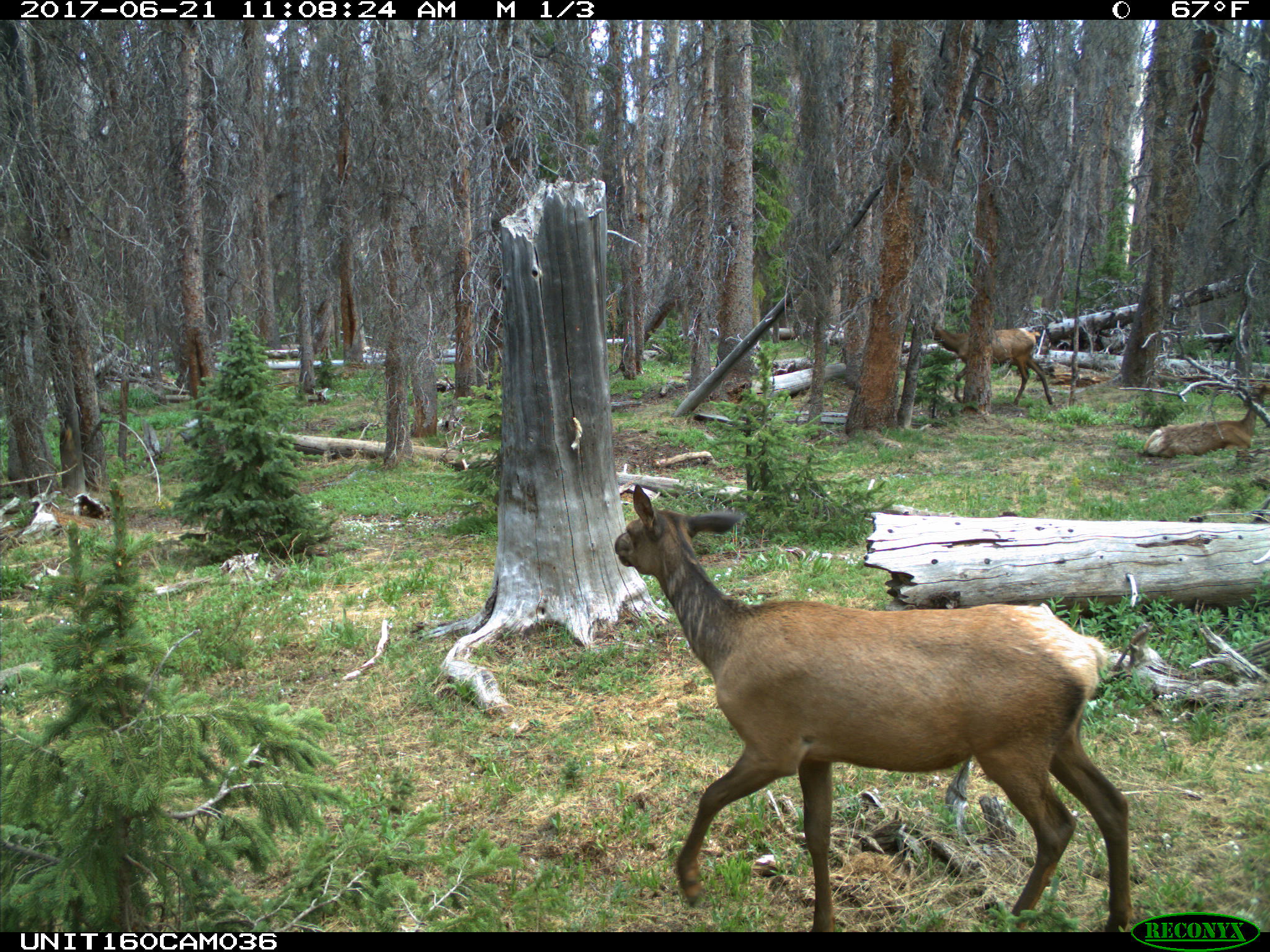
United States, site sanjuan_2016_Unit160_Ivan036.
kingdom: Animalia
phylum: Chordata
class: Mammalia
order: Artiodactyla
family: Cervidae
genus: Cervus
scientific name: Cervus elaphus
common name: red deer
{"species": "Cervus elaphus (red deer)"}